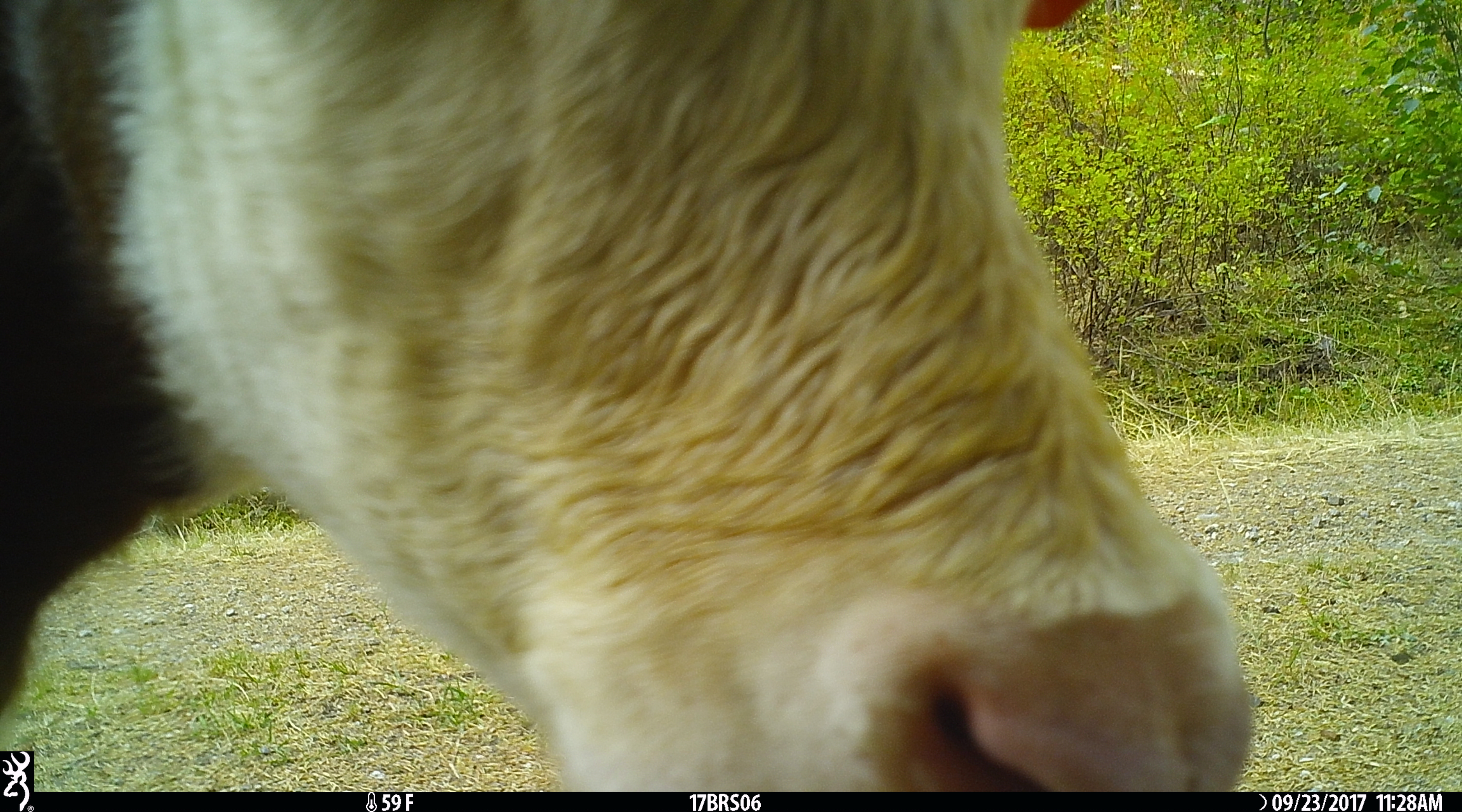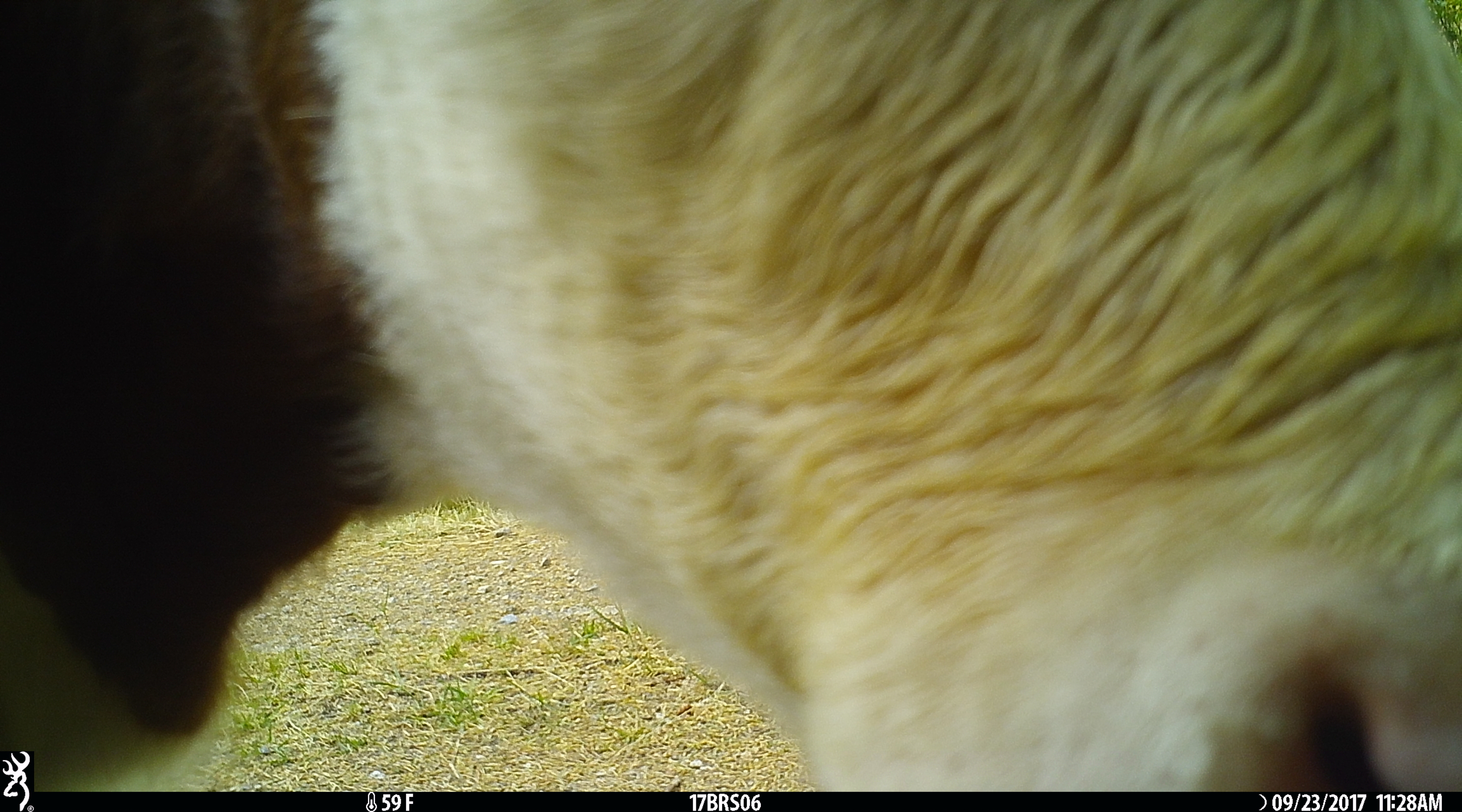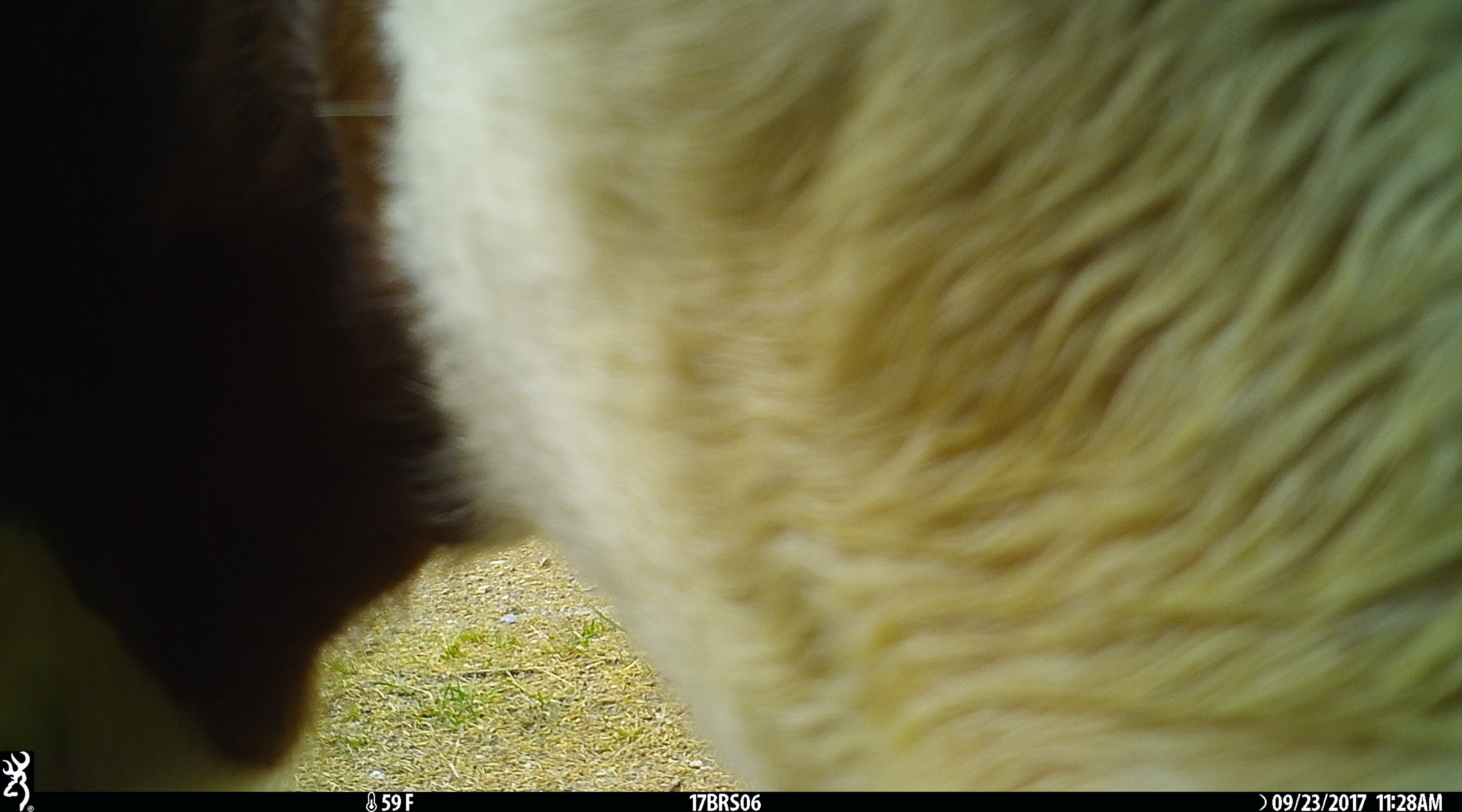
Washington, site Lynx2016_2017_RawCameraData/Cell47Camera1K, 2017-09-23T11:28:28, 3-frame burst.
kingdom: Animalia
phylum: Chordata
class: Mammalia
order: Artiodactyla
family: Bovidae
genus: Bos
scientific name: Bos taurus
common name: domestic cattle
Domestic cattle (Bos taurus). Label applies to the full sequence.